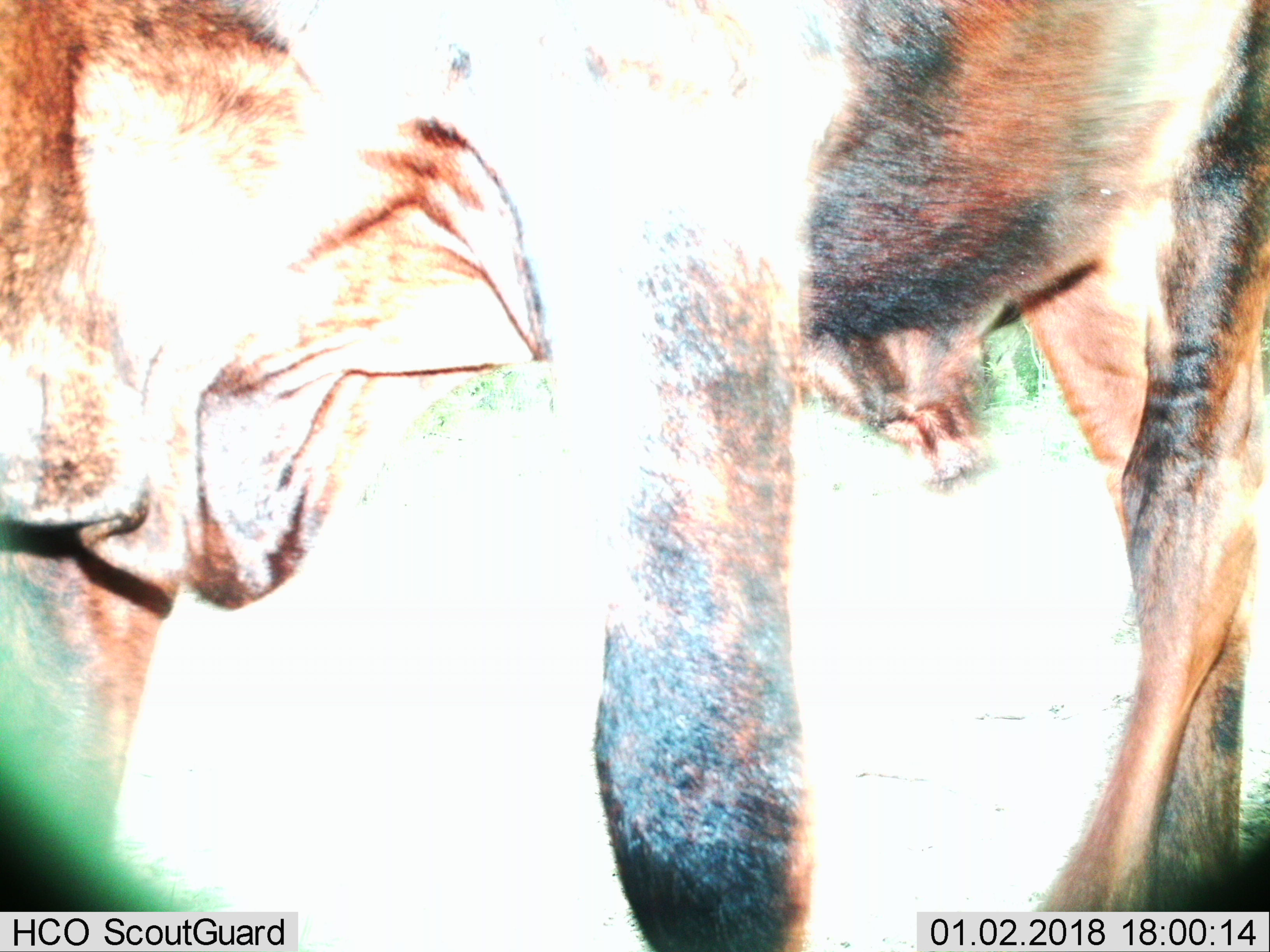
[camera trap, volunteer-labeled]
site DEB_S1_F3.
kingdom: Animalia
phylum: Chordata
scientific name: Vertebrata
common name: domestic animal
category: domesticanimal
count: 1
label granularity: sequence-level